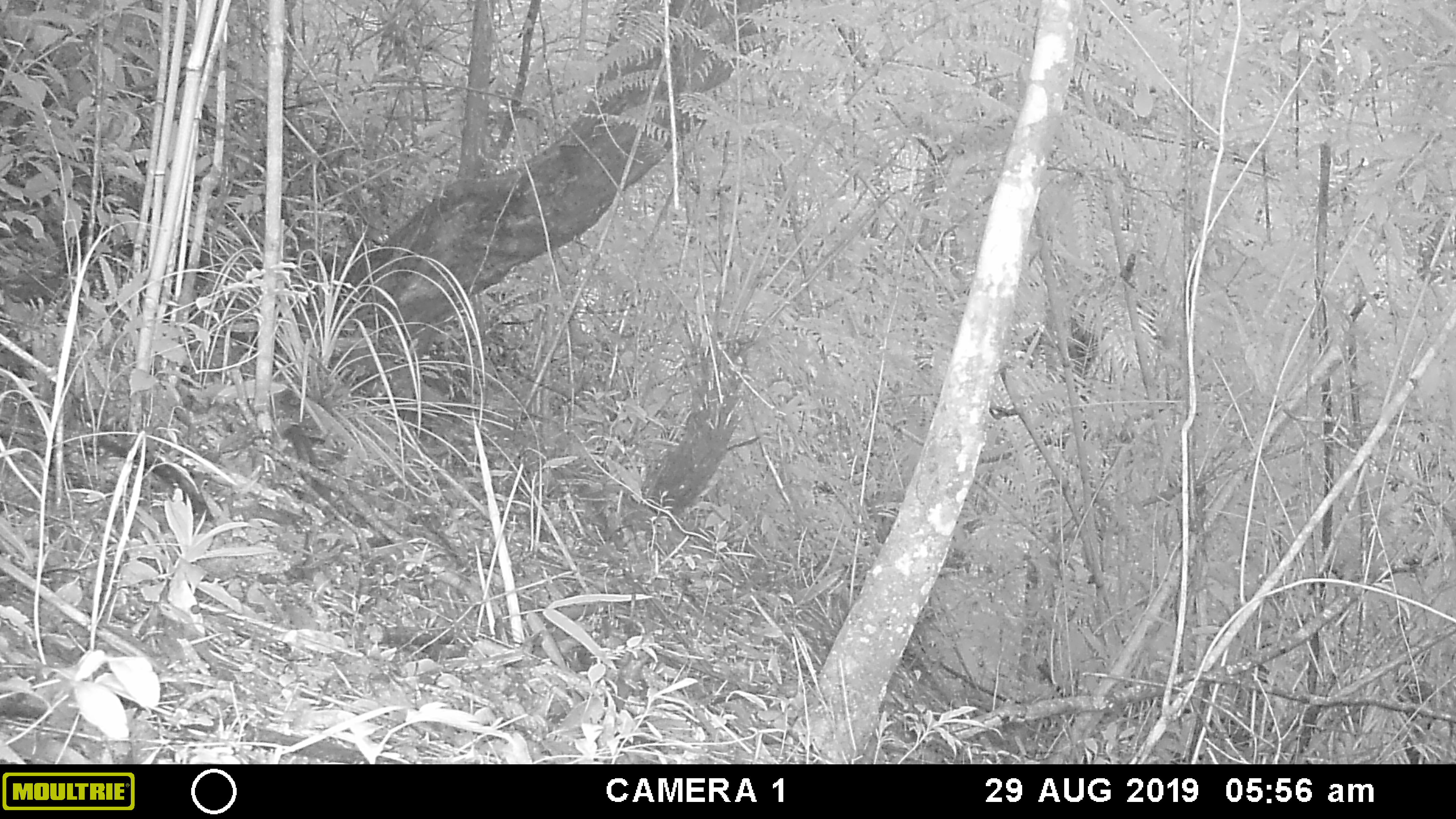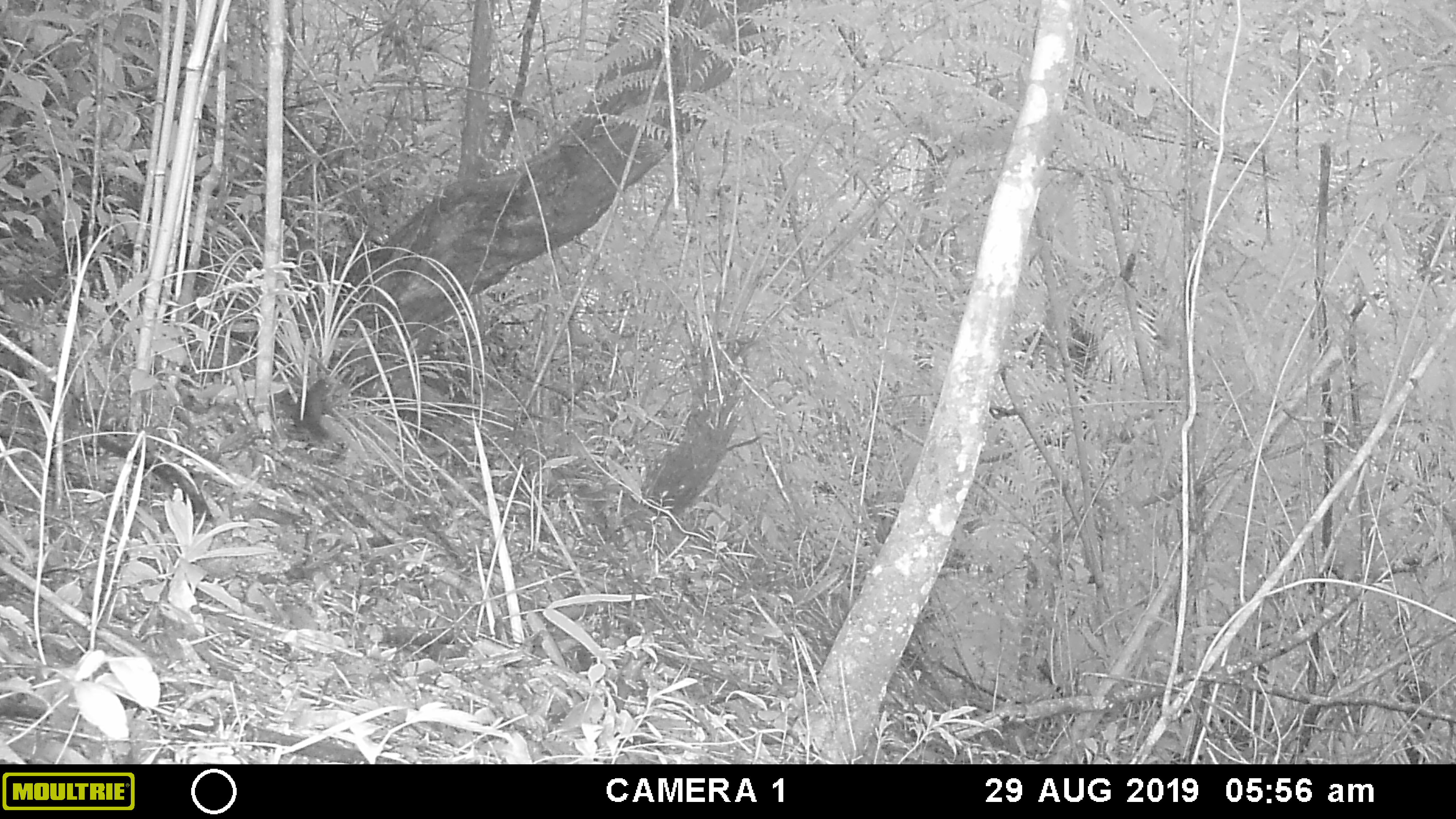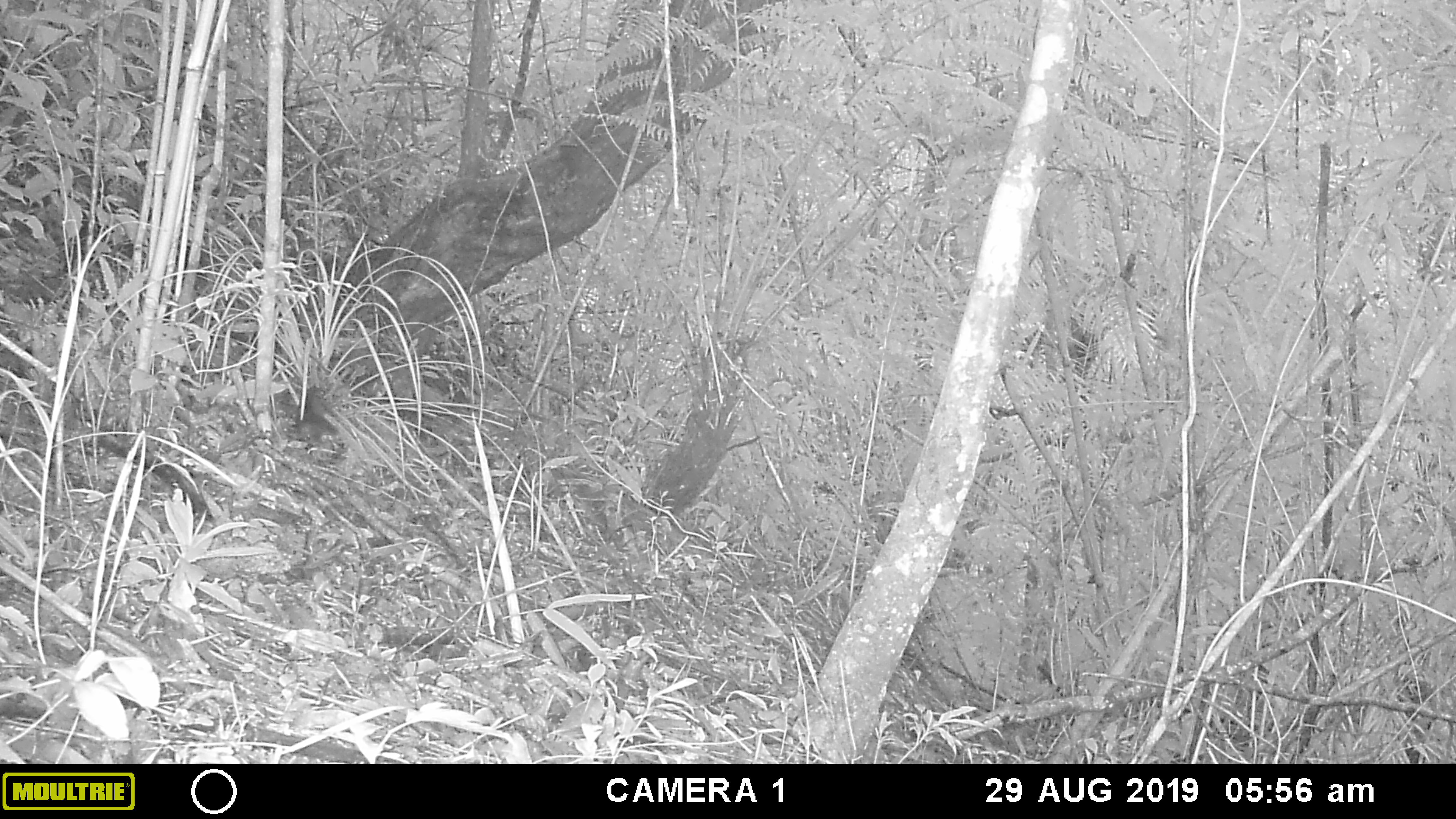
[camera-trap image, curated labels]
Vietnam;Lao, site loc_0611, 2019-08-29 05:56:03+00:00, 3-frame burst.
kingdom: Animalia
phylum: Chordata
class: Mammalia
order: Rodentia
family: Sciuridae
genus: Dremomys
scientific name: Dremomys rufigenis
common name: red-cheeked squirrel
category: red cheeked squirrel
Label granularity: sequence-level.